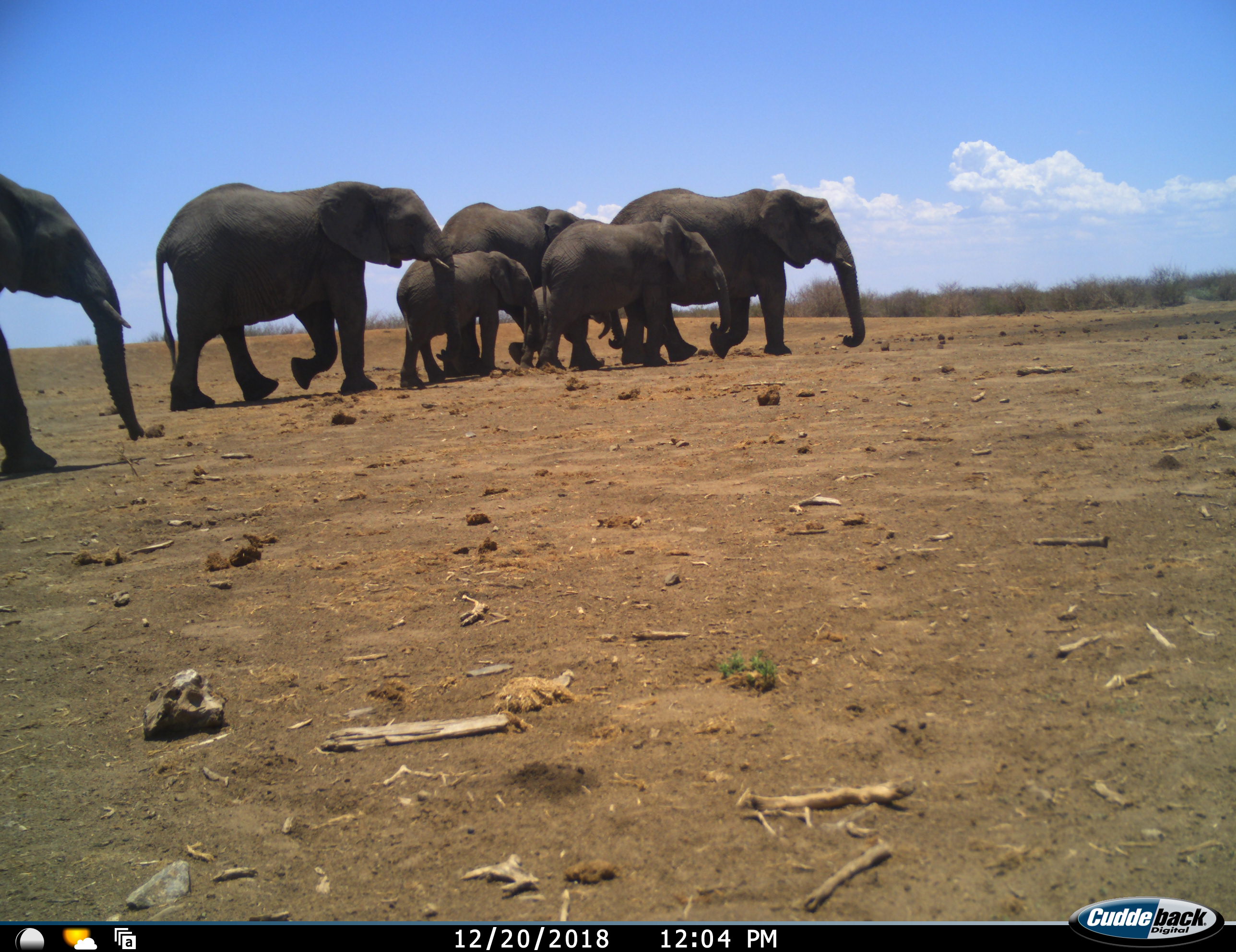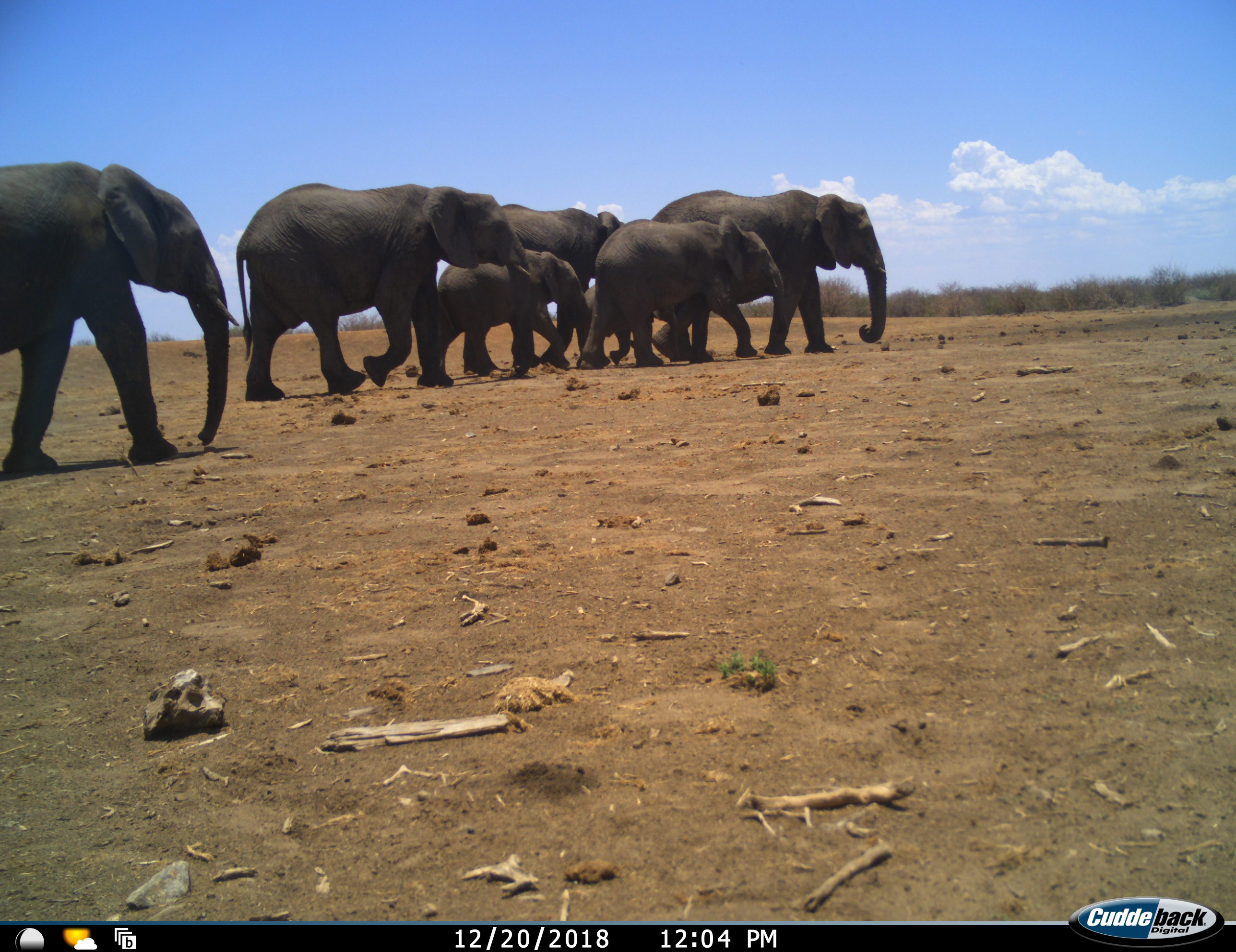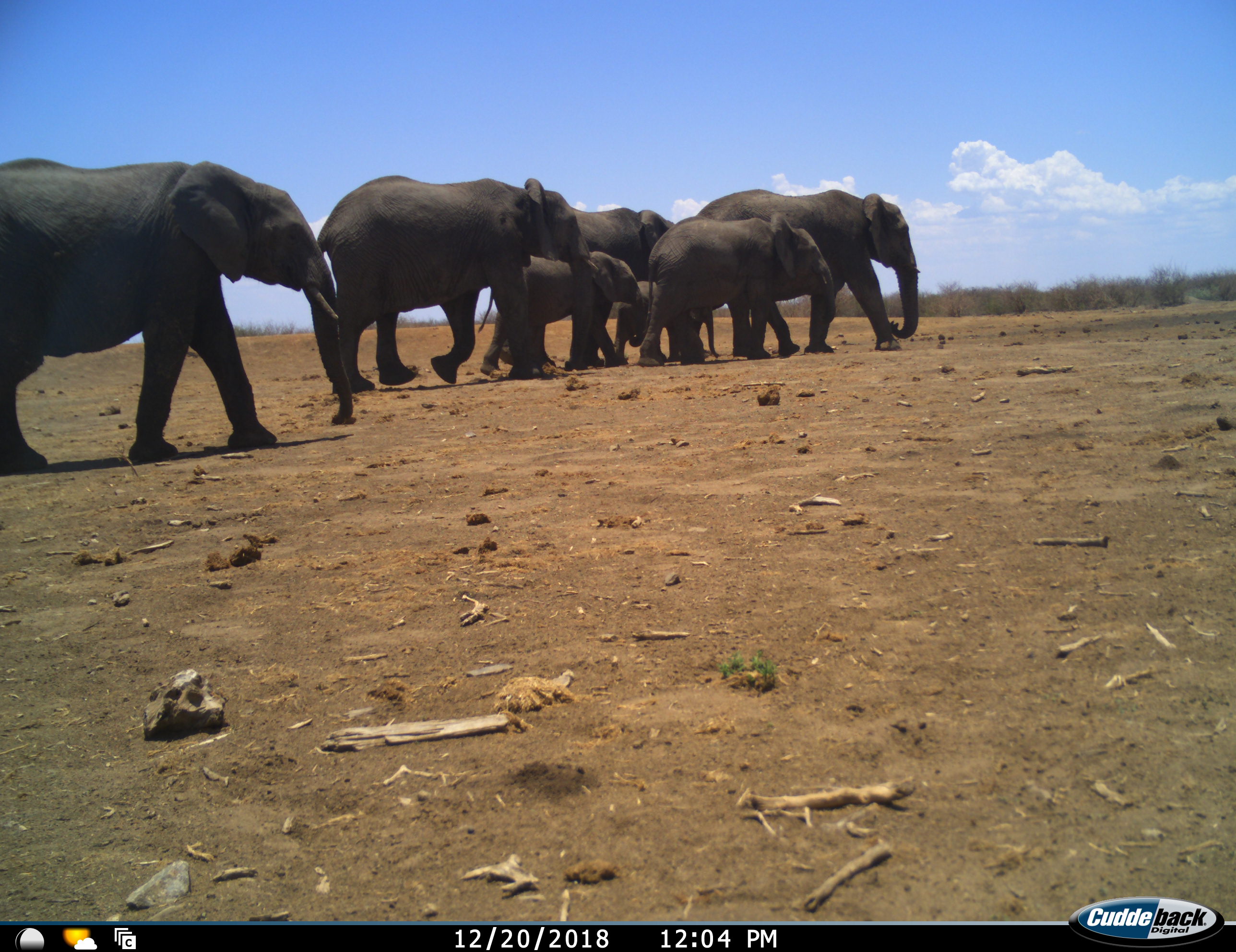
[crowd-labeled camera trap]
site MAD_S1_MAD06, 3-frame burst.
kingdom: Animalia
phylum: Chordata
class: Mammalia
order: Proboscidea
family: Elephantidae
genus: Loxodonta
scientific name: Loxodonta africana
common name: african bush elephant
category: elephant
Elephant (african bush elephant) (Loxodonta africana), count 6. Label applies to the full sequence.